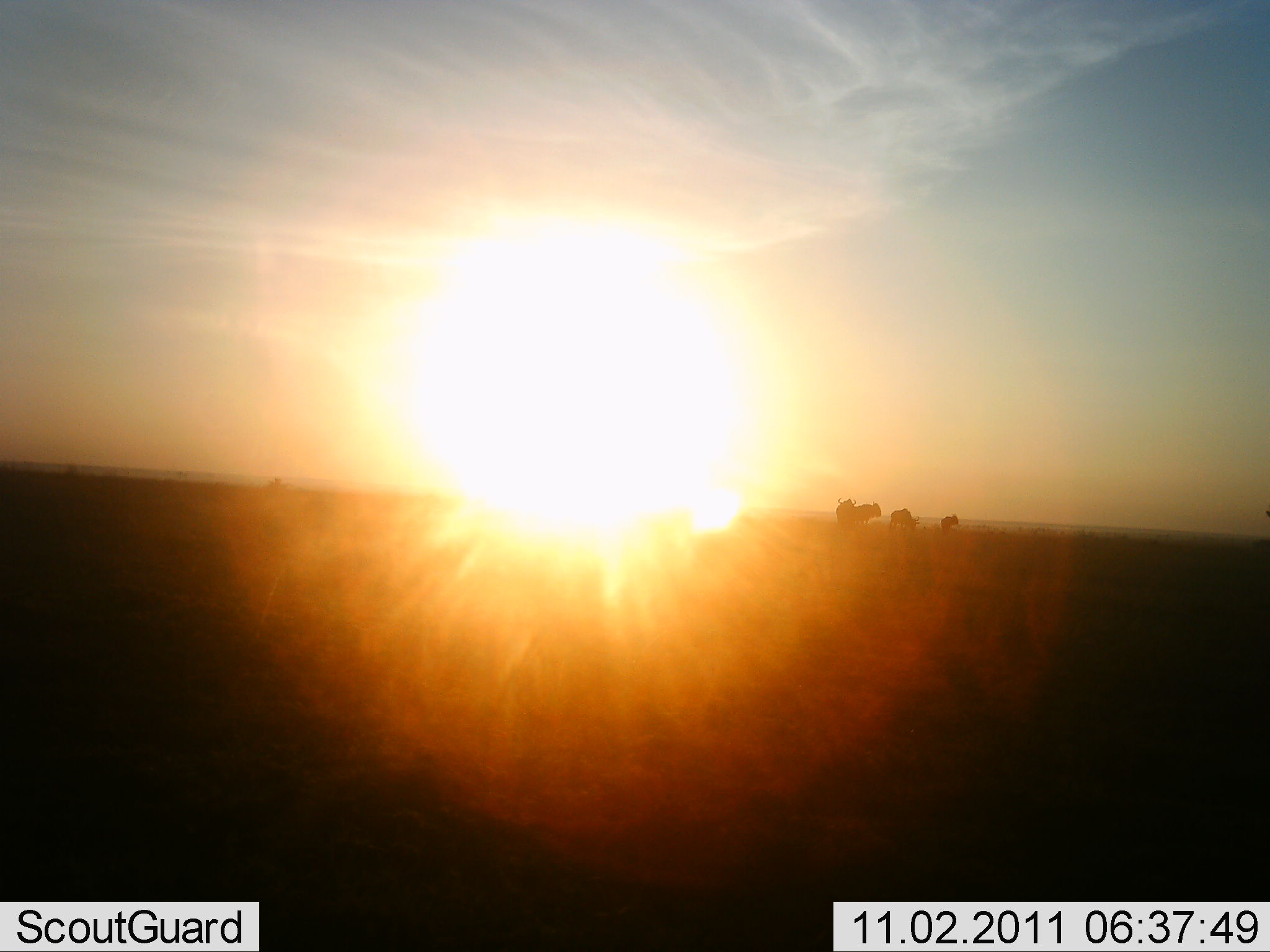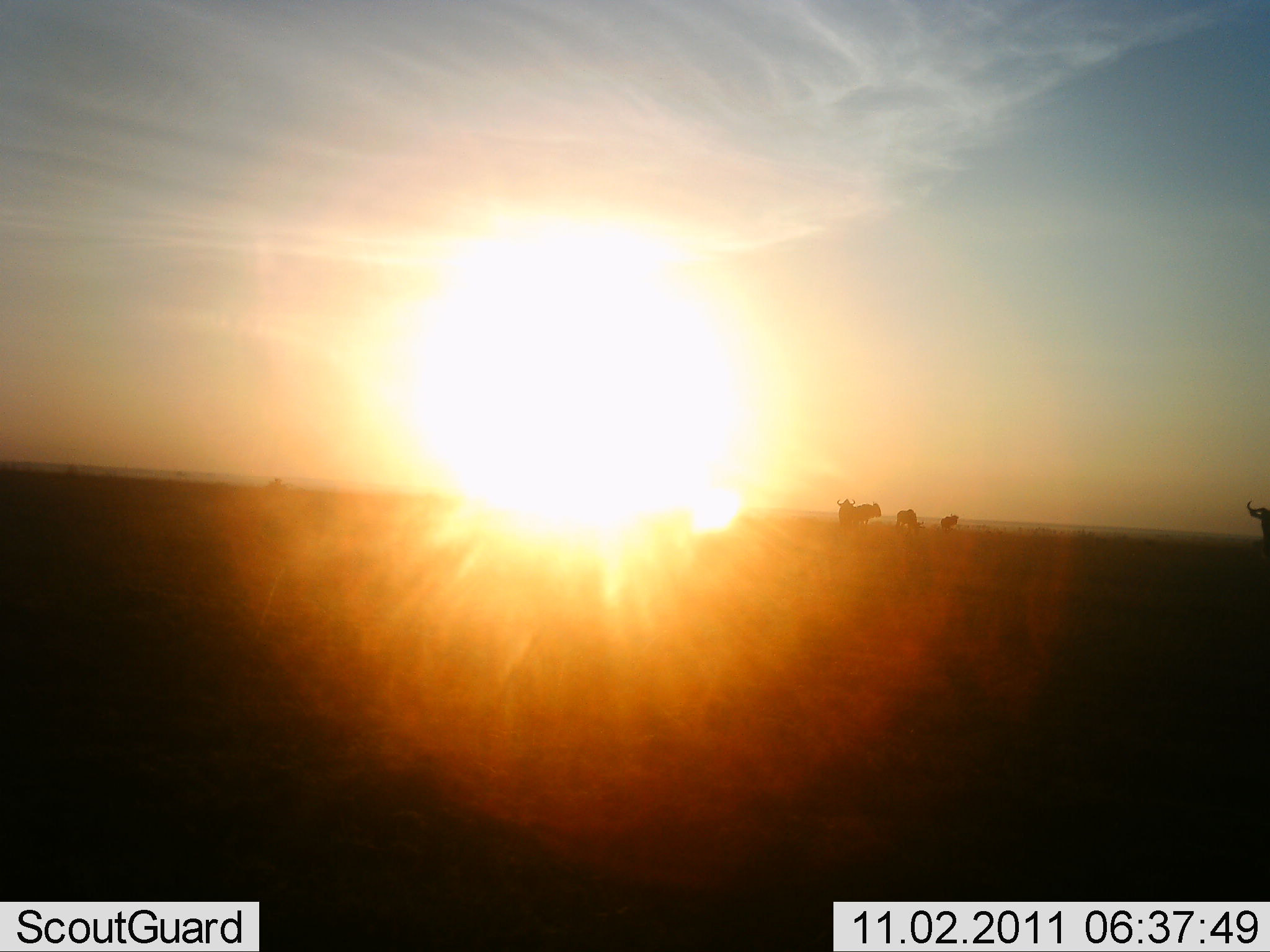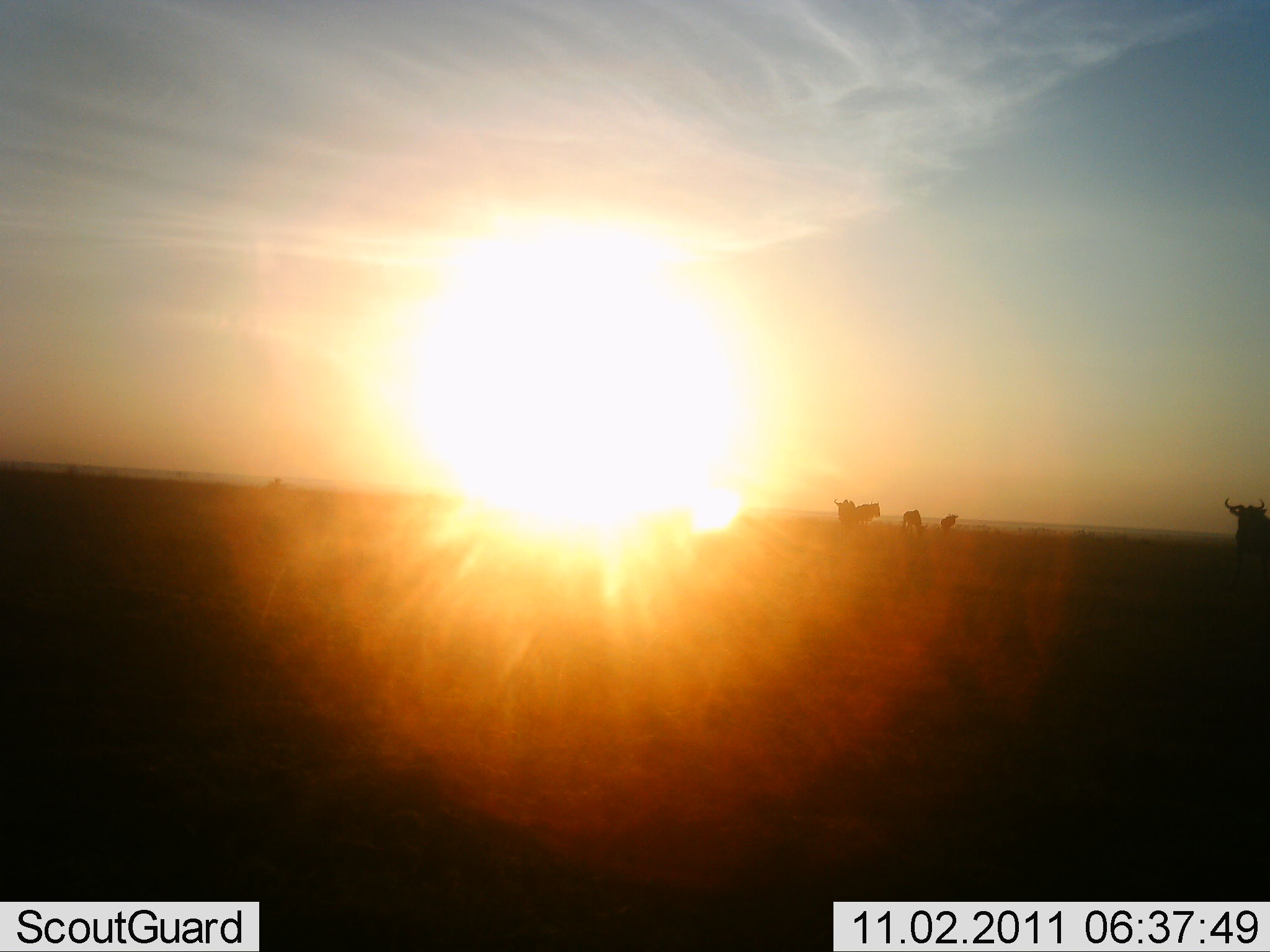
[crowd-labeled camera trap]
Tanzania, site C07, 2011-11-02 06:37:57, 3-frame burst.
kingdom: Animalia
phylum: Chordata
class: Mammalia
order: Artiodactyla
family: Bovidae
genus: Connochaetes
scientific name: Connochaetes taurinus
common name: blue wildebeest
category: wildebeest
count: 5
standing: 54%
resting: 8%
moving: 77%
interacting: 0%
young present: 8%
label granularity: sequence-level